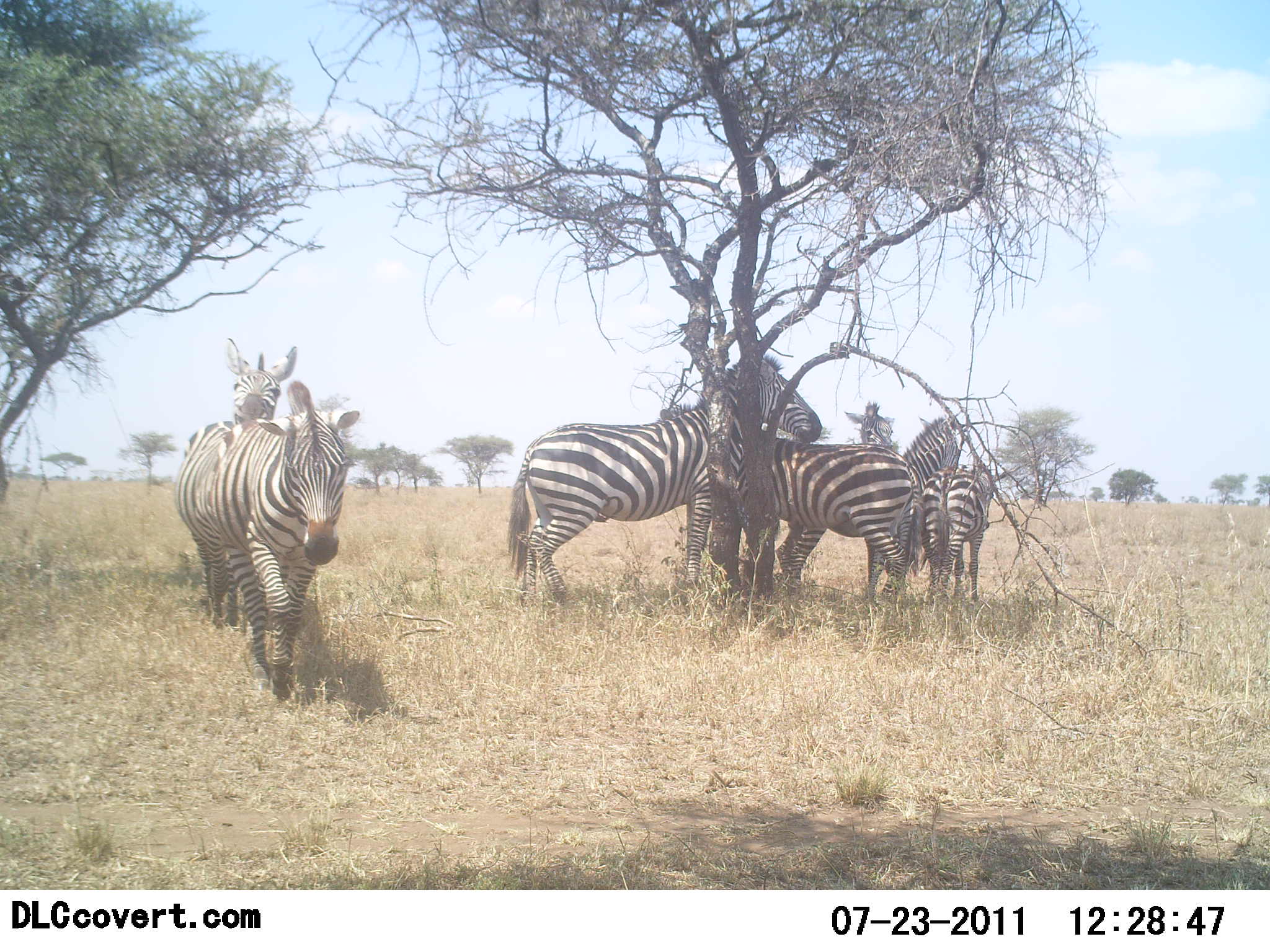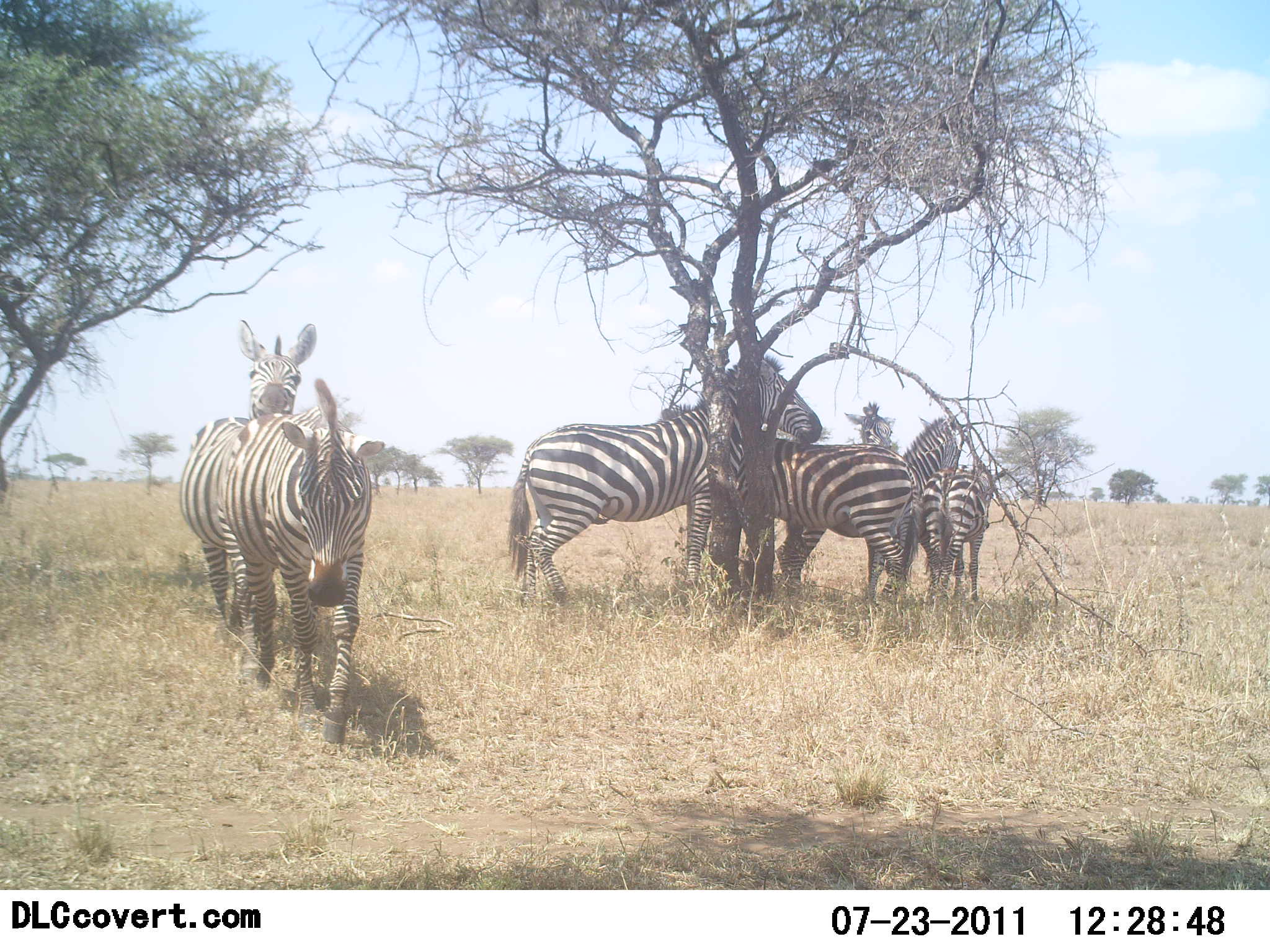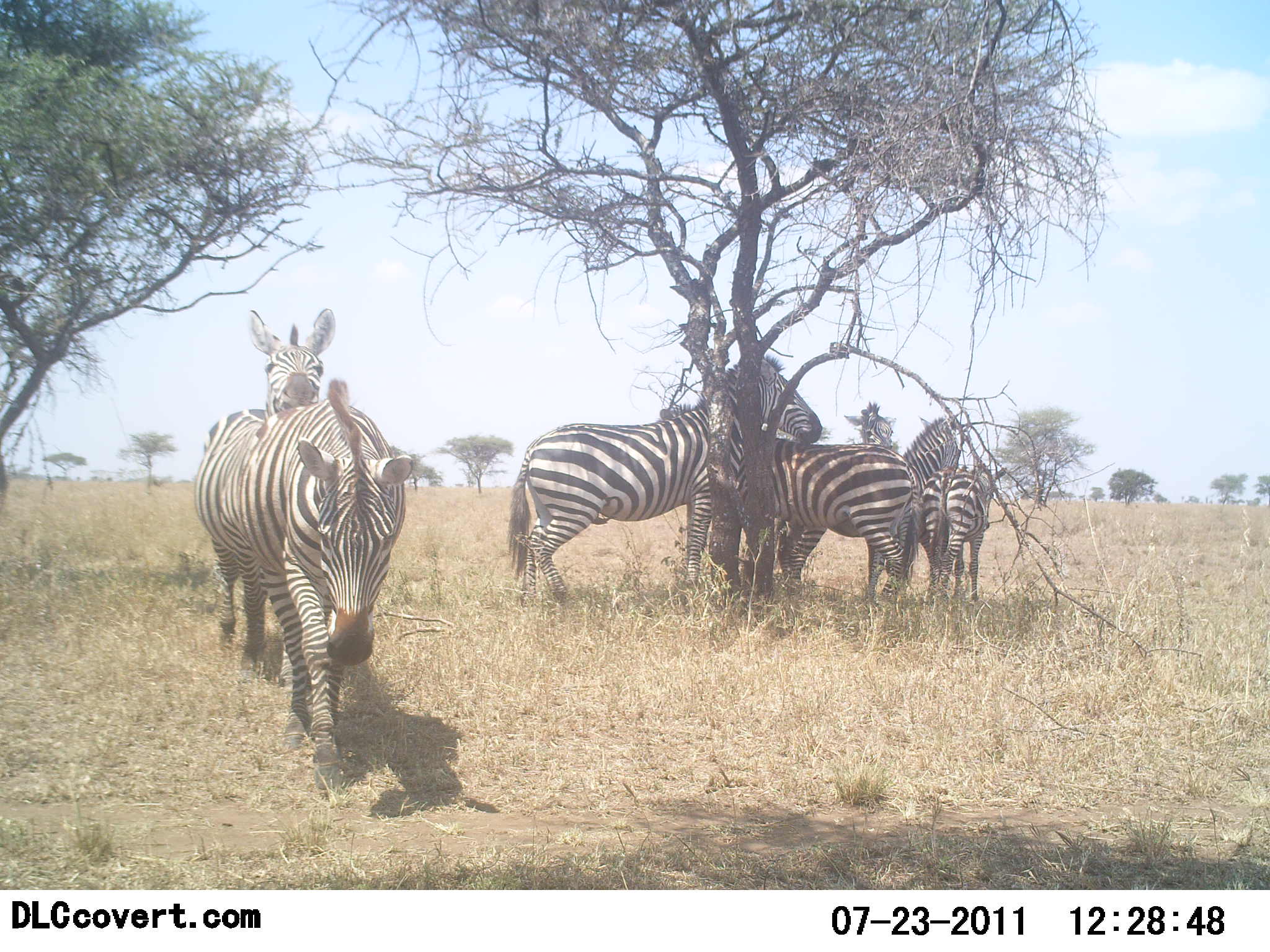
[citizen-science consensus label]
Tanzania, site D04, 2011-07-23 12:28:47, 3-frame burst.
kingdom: Animalia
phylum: Chordata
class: Mammalia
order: Perissodactyla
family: Equidae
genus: Equus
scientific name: Equus quagga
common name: plains zebra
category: zebra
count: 6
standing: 77%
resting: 15%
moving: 54%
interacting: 46%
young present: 8%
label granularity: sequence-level